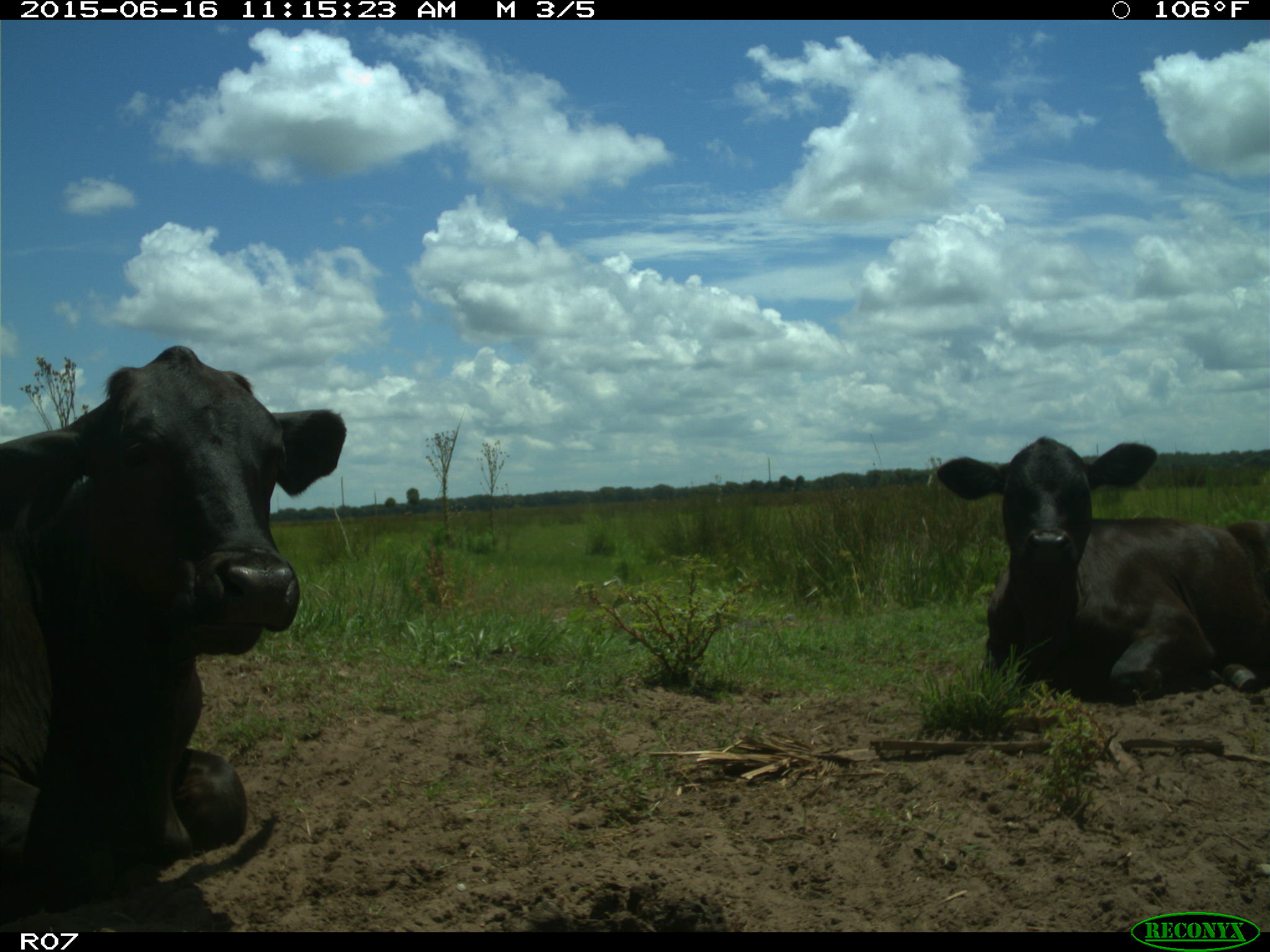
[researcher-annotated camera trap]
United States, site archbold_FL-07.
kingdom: Animalia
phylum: Chordata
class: Mammalia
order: Artiodactyla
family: Bovidae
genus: Bos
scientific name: Bos taurus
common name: domestic cow